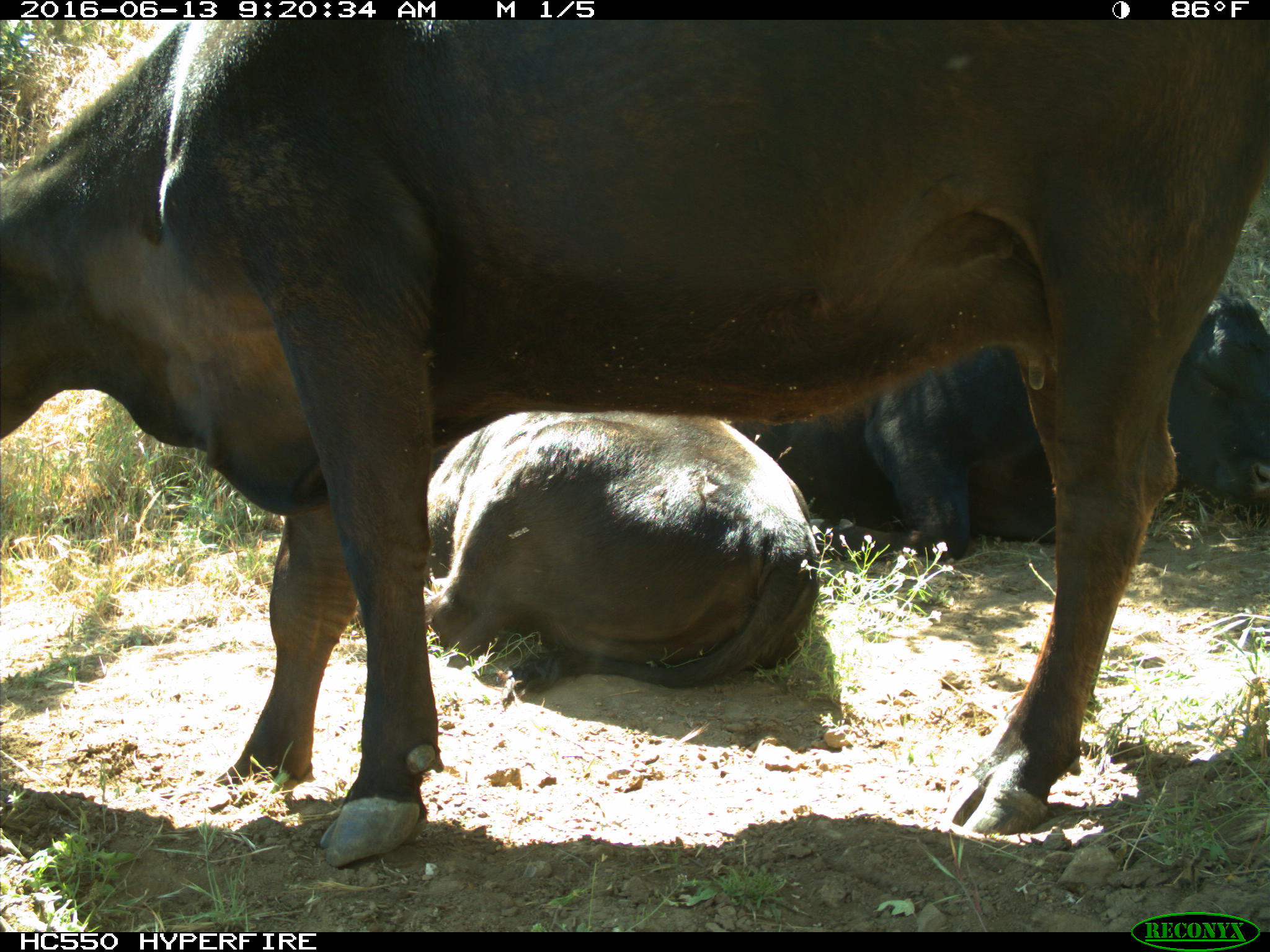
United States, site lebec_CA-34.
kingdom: Animalia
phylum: Chordata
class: Mammalia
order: Artiodactyla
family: Bovidae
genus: Bos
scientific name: Bos taurus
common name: domestic cow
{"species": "Bos taurus (domestic cow)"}